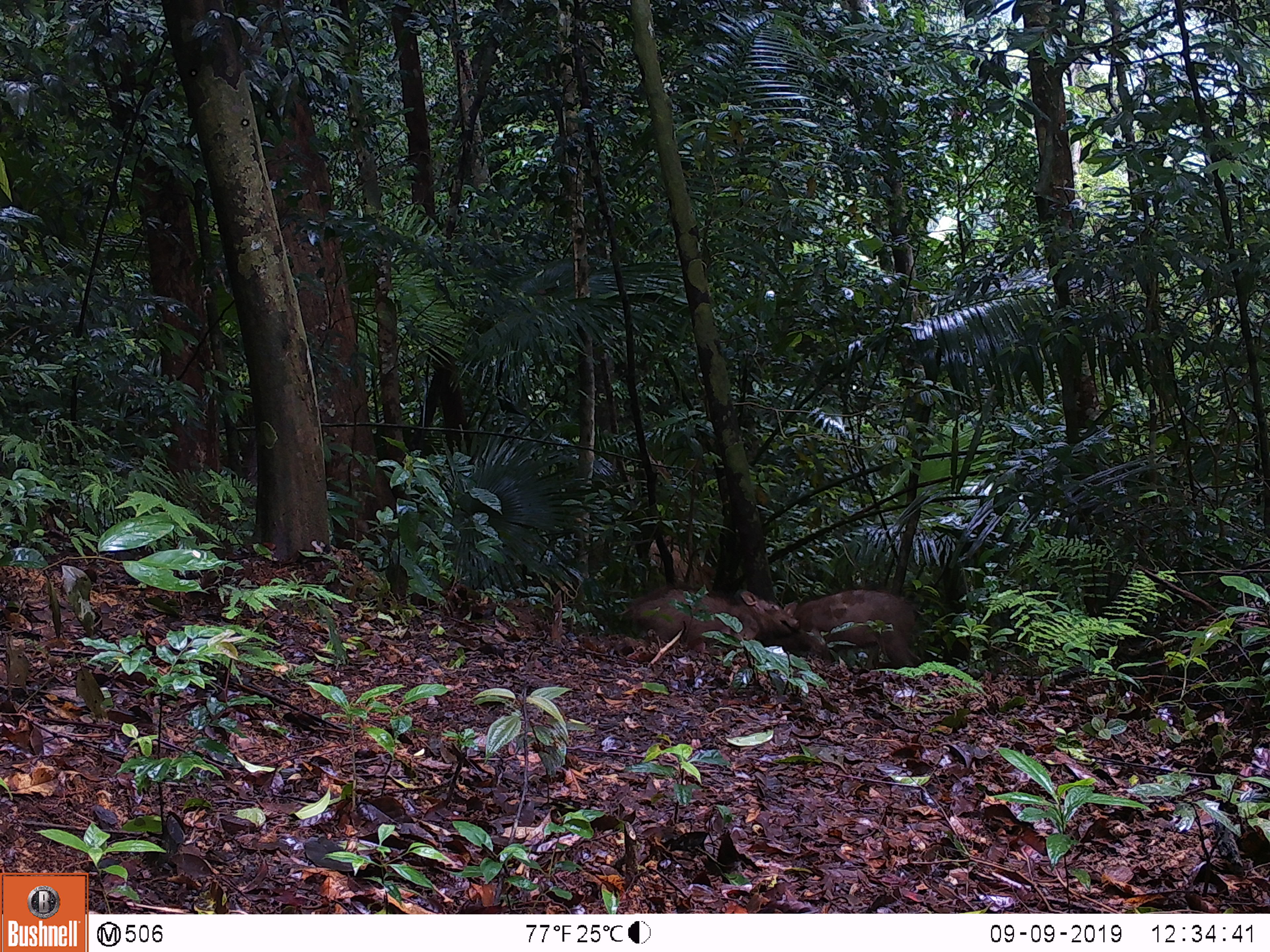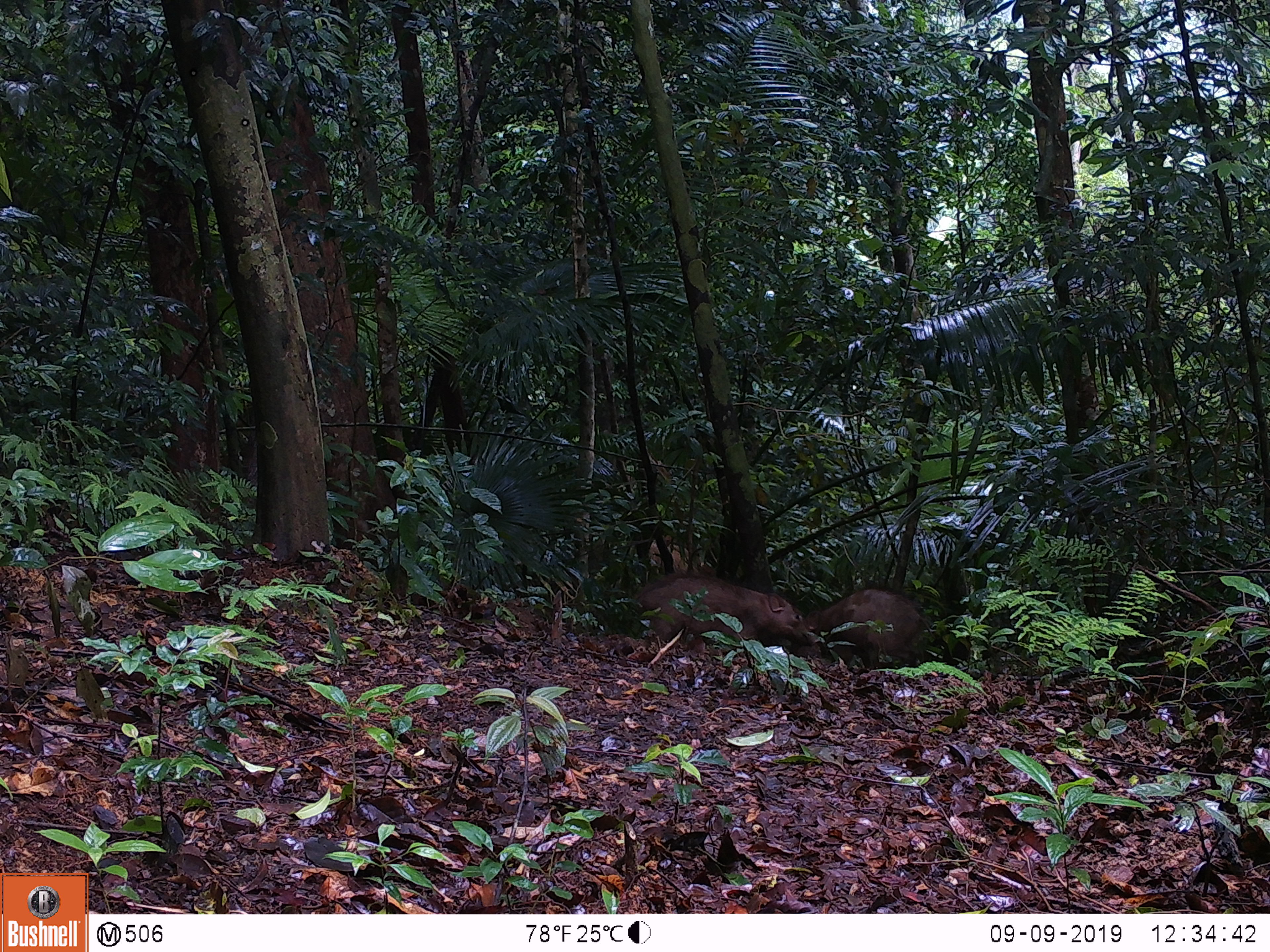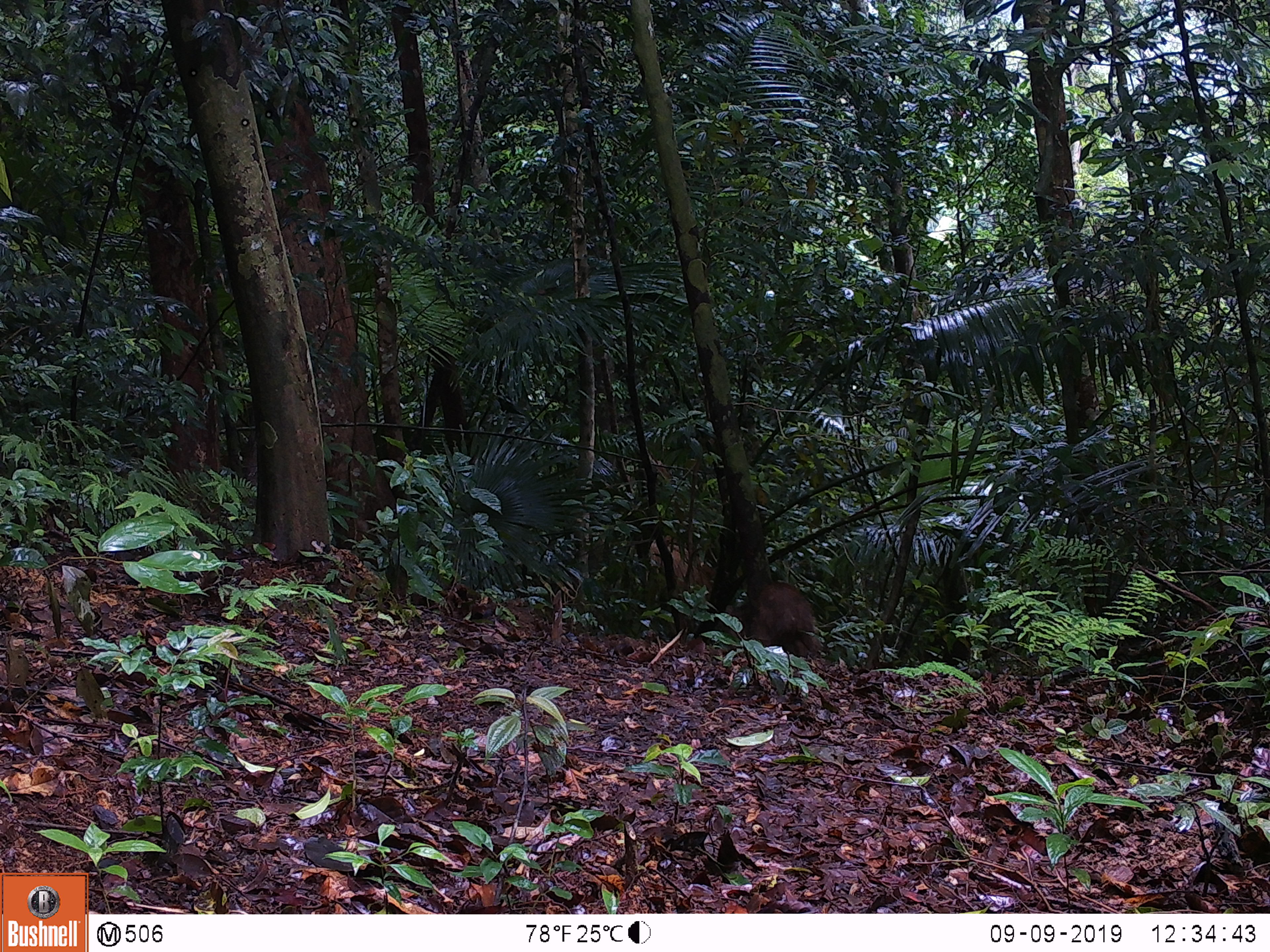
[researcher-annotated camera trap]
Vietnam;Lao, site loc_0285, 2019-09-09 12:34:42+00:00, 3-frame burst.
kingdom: Animalia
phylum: Chordata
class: Mammalia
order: Artiodactyla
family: Suidae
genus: Sus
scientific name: Sus scrofa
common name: eurasian wild pig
Eurasian wild pig (Sus scrofa). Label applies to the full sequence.